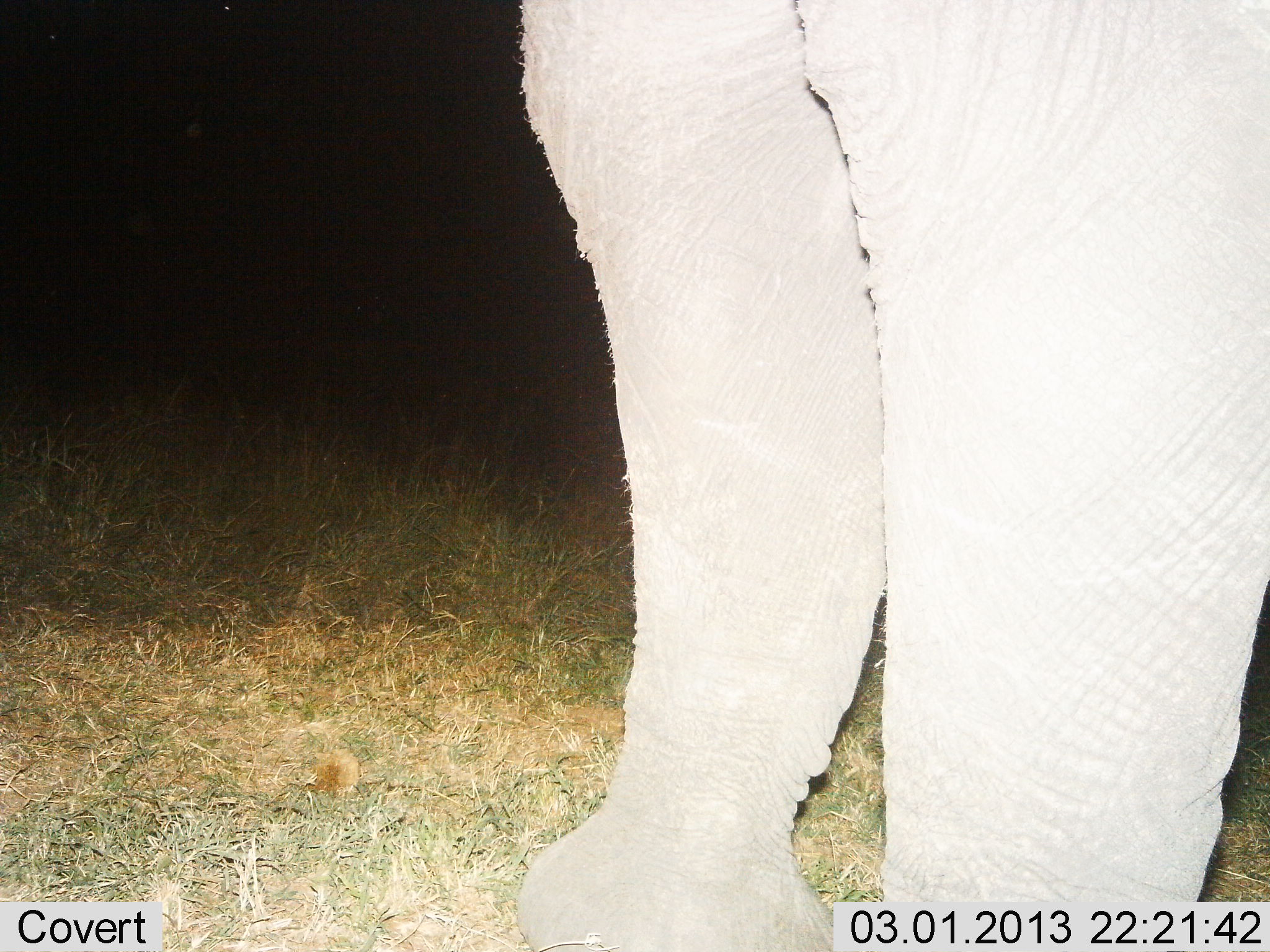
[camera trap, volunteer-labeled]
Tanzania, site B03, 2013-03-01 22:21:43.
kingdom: Animalia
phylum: Chordata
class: Mammalia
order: Proboscidea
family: Elephantidae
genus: Loxodonta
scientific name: Loxodonta africana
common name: african bush elephant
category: elephant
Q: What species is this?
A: Elephant (african bush elephant) (Loxodonta africana).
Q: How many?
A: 1.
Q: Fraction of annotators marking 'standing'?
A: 100%.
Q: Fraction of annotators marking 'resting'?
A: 0%.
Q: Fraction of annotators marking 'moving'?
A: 0%.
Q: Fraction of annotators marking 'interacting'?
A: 0%.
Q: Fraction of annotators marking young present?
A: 0%.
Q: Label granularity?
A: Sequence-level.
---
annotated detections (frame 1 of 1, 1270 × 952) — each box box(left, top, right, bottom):
animal: box(519, 0, 1269, 950)